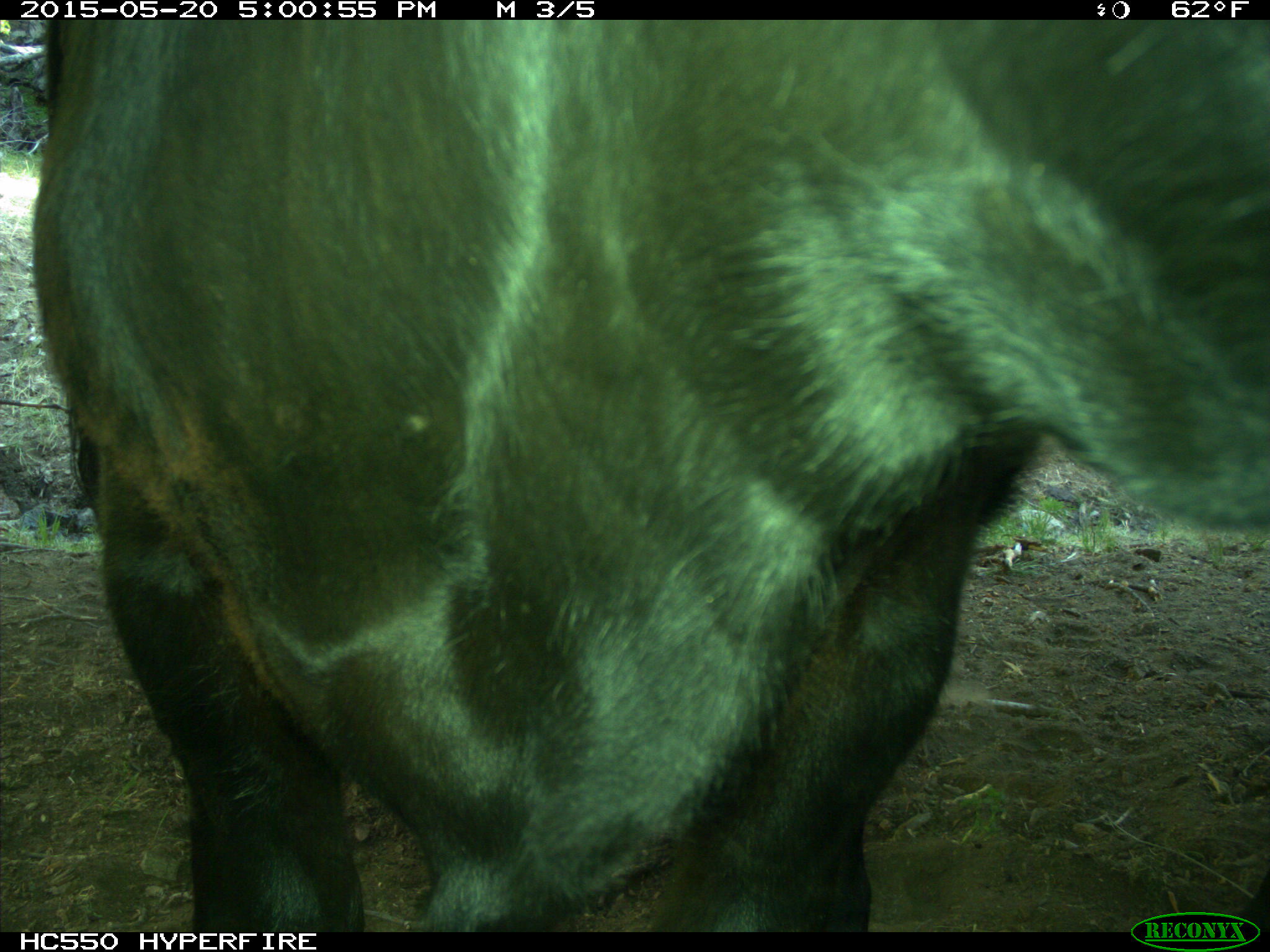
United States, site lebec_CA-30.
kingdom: Animalia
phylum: Chordata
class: Mammalia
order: Artiodactyla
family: Bovidae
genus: Bos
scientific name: Bos taurus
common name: domestic cow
Bos taurus (domestic cow).